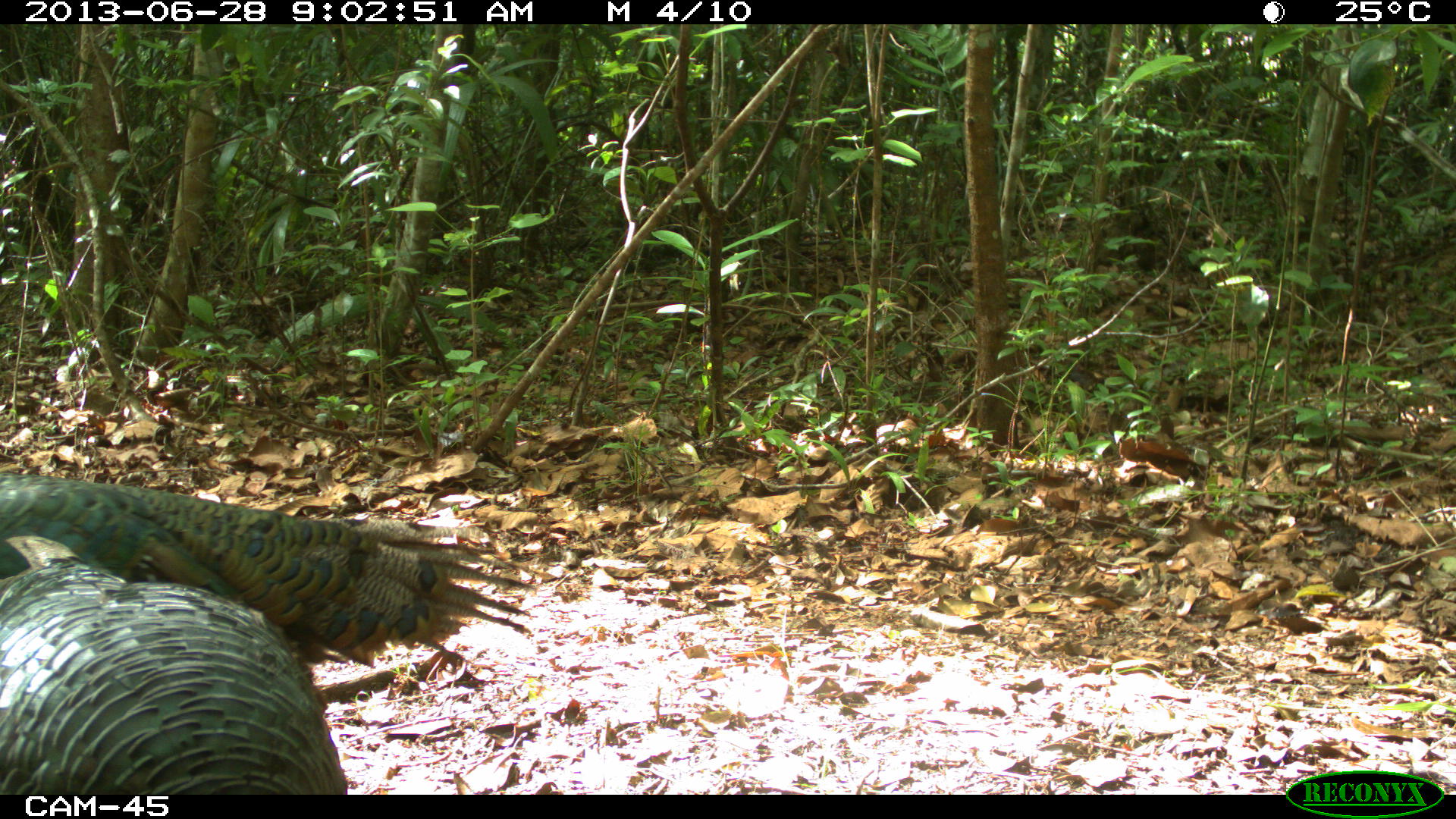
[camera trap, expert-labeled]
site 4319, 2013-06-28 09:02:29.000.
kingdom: Animalia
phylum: Chordata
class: Aves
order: Galliformes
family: Phasianidae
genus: Meleagris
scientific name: Meleagris ocellata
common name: ocellated turkey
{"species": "Meleagris ocellata (ocellated turkey)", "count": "2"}